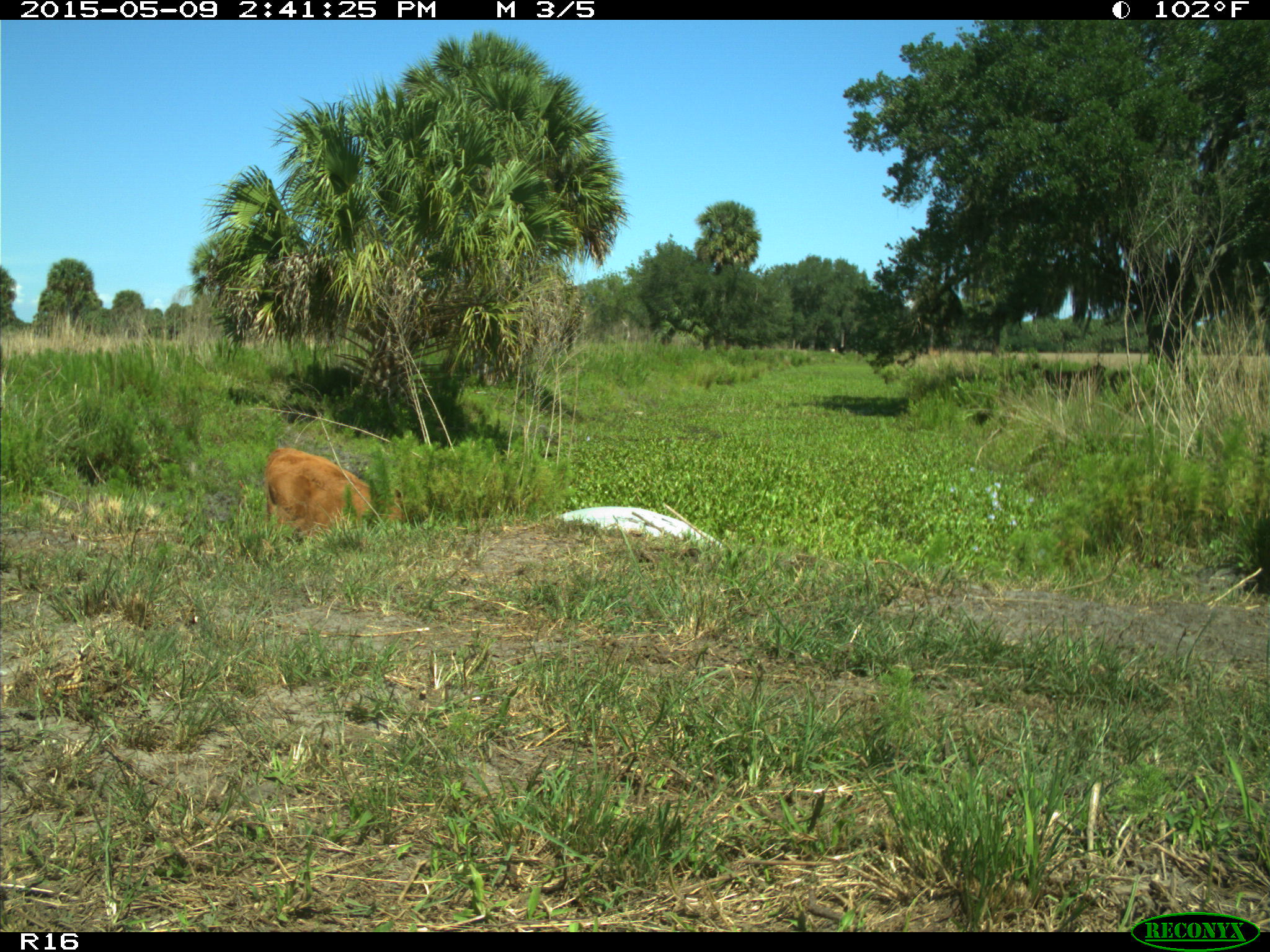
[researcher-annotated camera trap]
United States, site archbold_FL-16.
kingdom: Animalia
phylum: Chordata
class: Mammalia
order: Artiodactyla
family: Bovidae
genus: Bos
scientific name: Bos taurus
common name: domestic cow